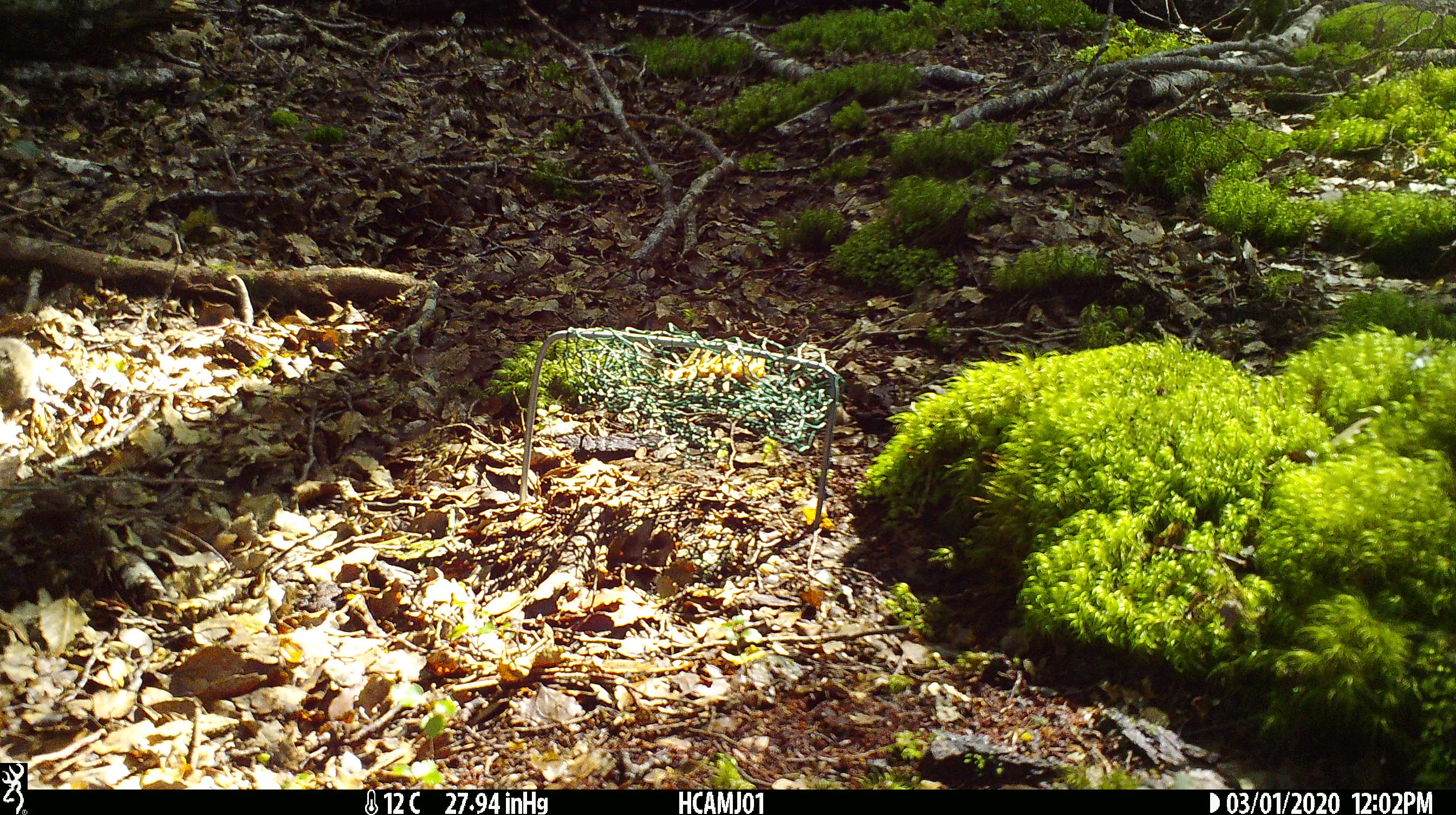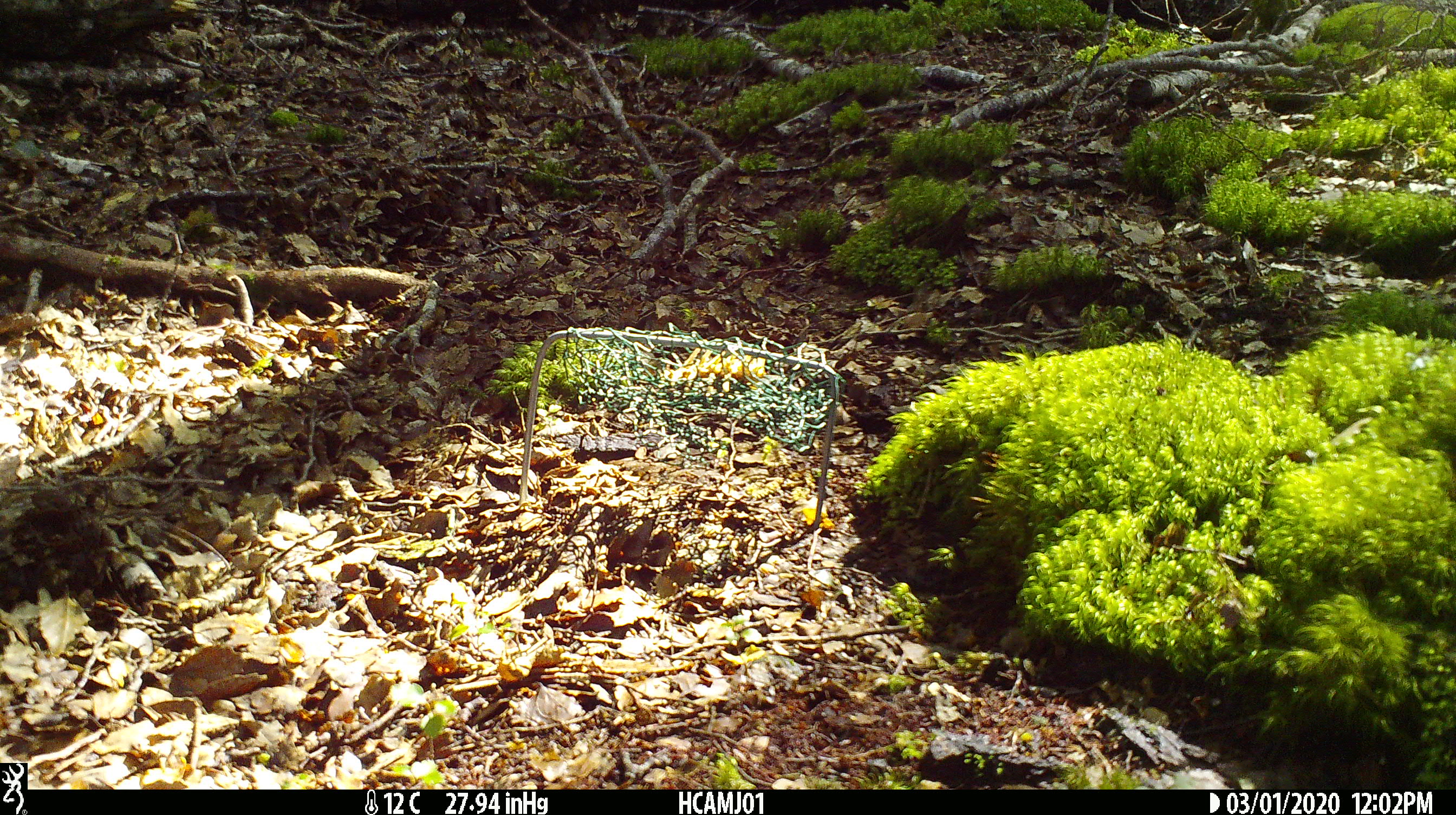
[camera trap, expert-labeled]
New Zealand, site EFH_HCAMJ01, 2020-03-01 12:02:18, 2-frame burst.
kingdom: Animalia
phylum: Chordata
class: Mammalia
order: Rodentia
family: Muridae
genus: Mus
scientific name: Mus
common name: mouse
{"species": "mouse (Mus)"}